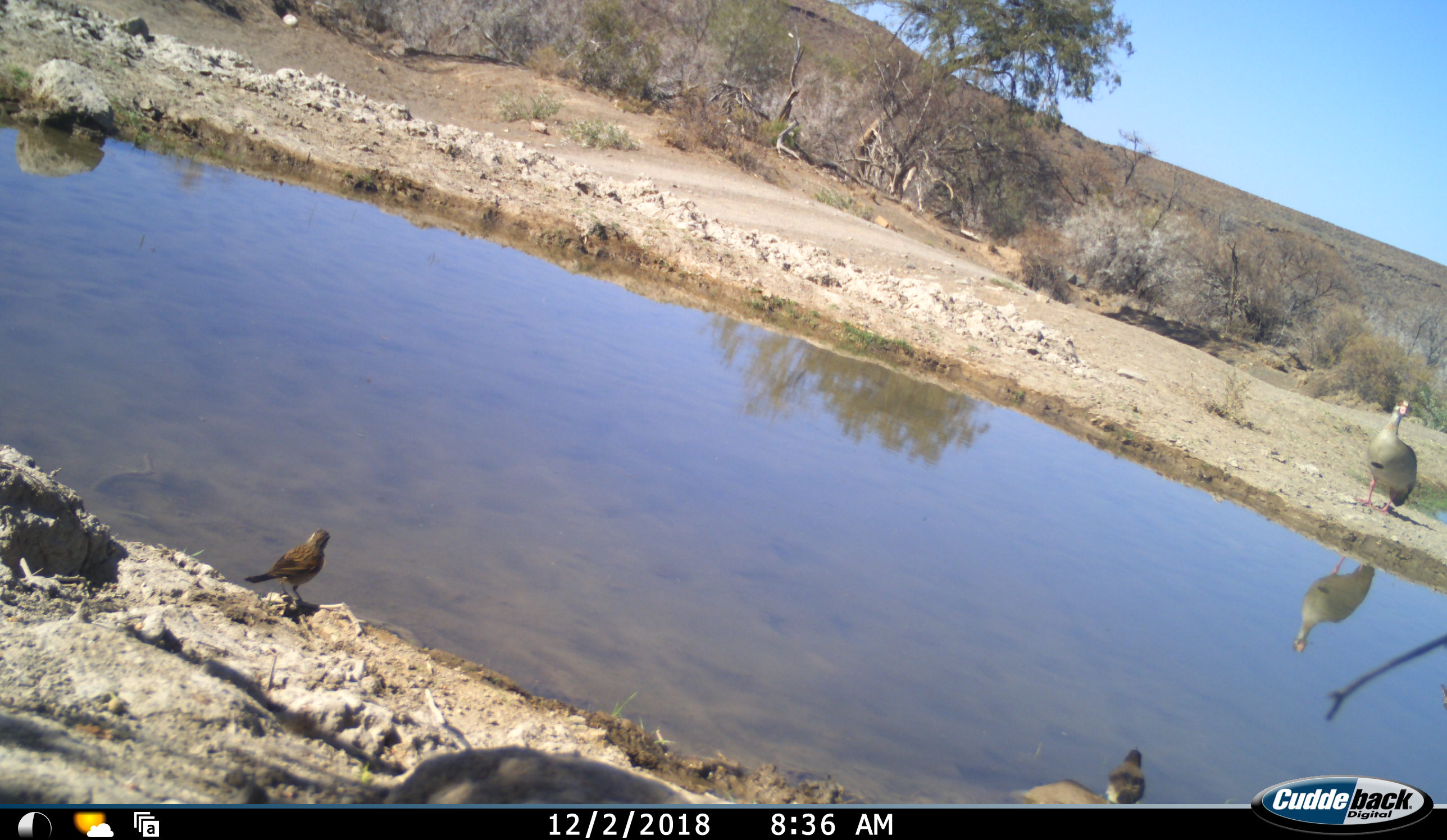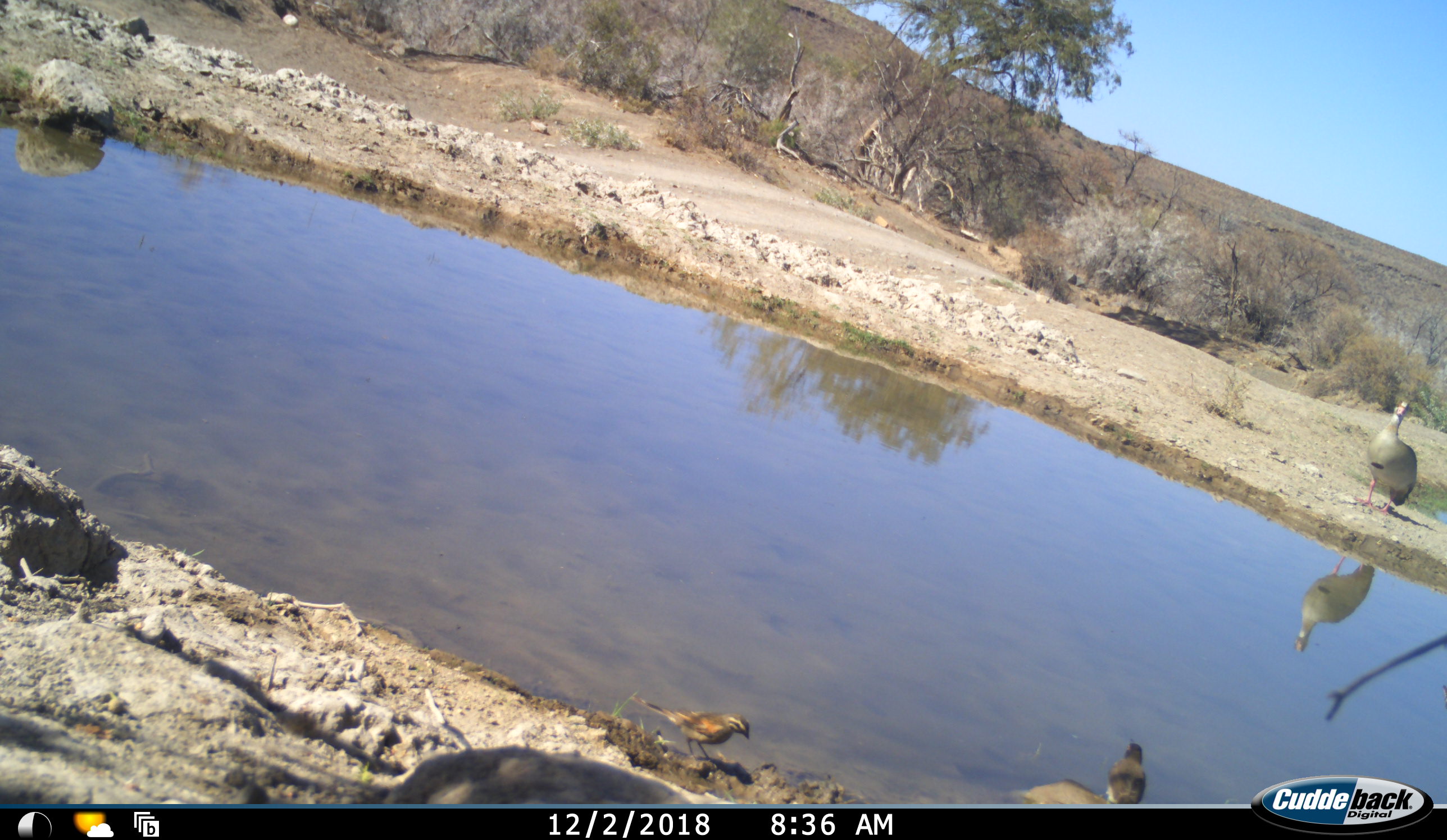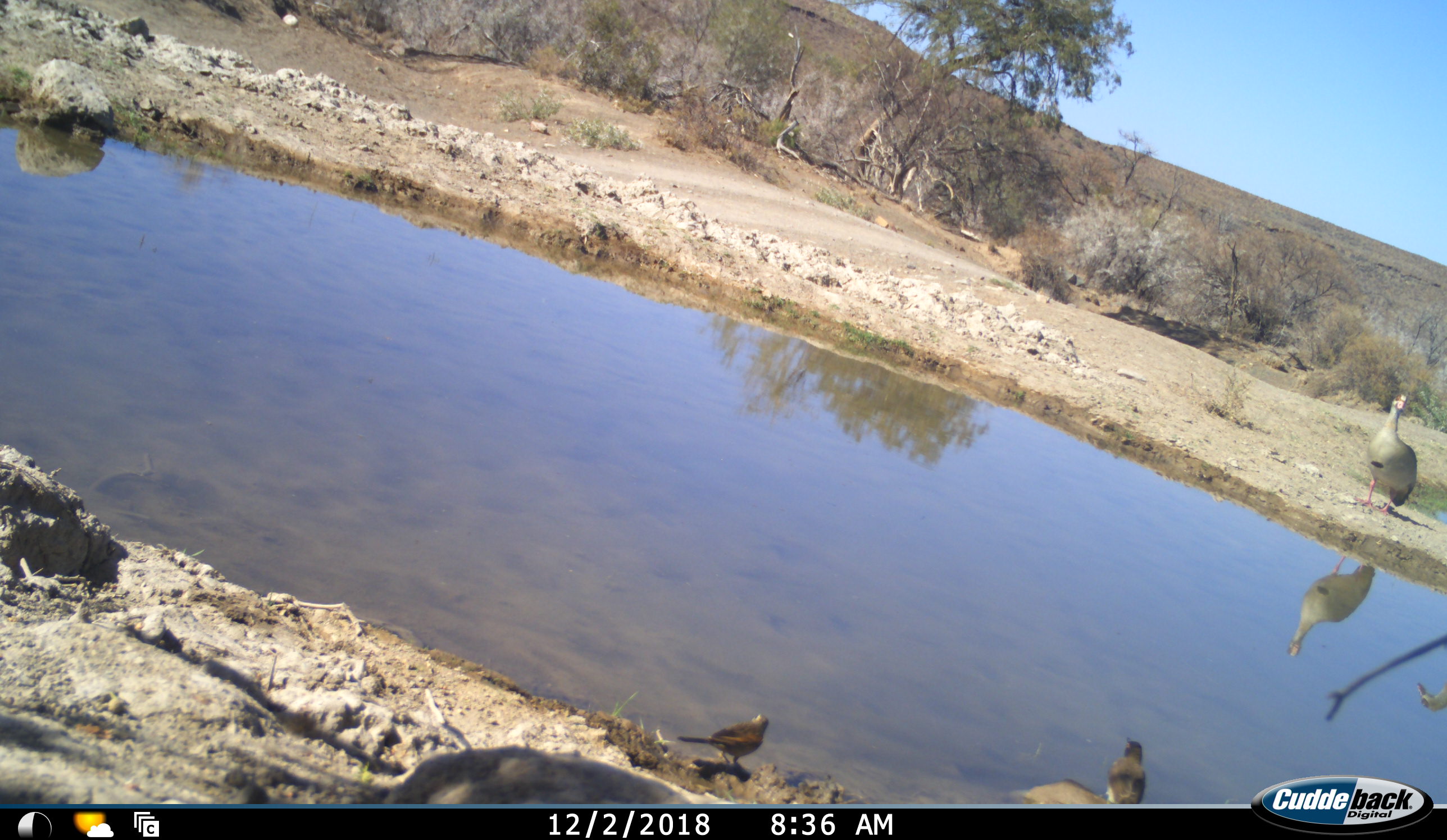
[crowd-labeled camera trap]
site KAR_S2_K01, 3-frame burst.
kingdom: Animalia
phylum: Chordata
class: Aves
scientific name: Aves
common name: bird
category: birdother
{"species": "birdother (bird) (Aves)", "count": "4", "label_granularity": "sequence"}